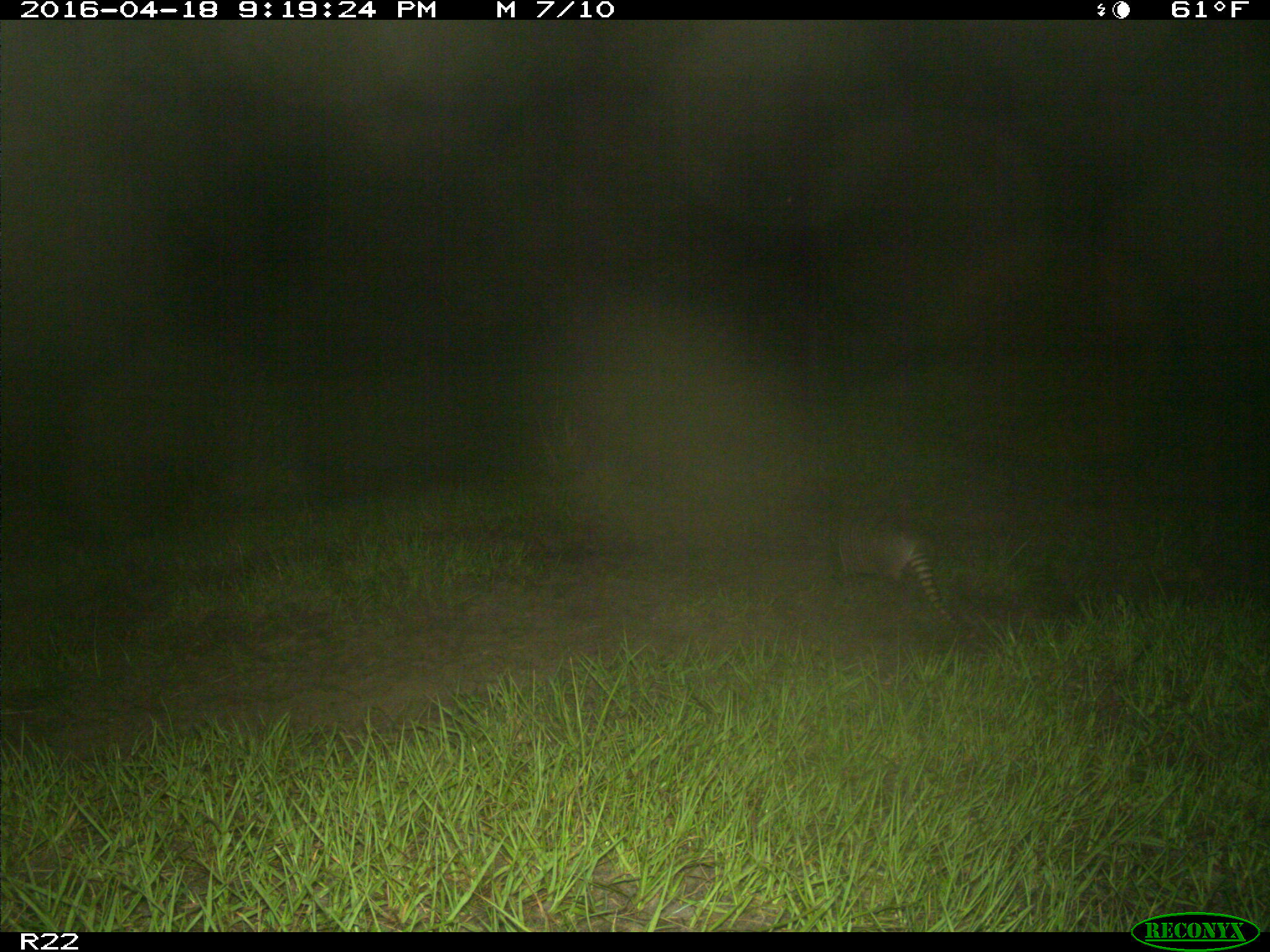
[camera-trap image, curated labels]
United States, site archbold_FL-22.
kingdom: Animalia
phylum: Chordata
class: Mammalia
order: Cingulata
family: Dasypodidae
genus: Dasypus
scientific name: Dasypus novemcinctus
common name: nine-banded armadillo